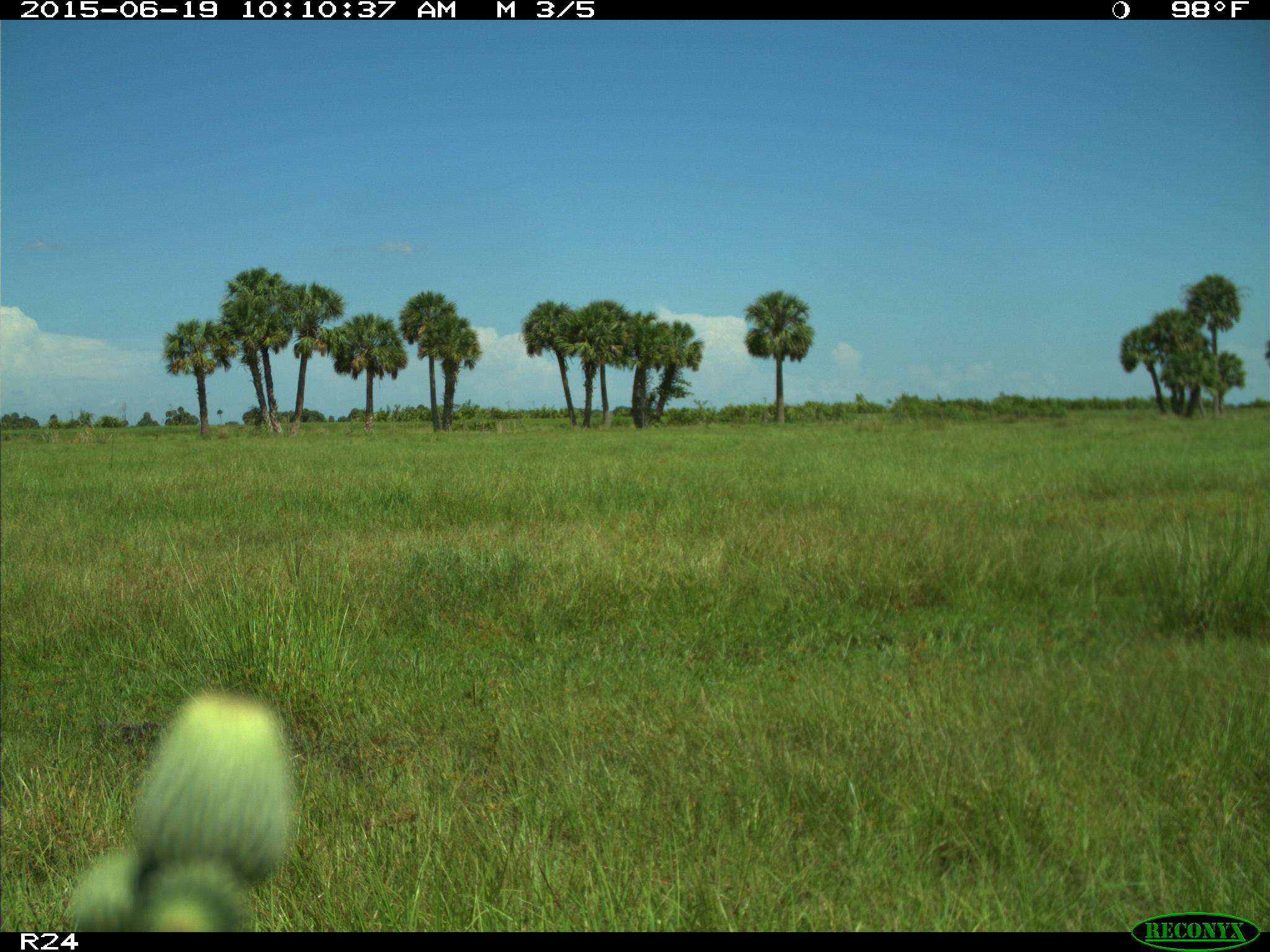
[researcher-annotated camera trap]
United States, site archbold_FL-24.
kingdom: Animalia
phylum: Chordata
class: Mammalia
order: Artiodactyla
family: Bovidae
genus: Bos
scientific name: Bos taurus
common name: domestic cow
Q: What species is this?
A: Bos taurus (domestic cow).